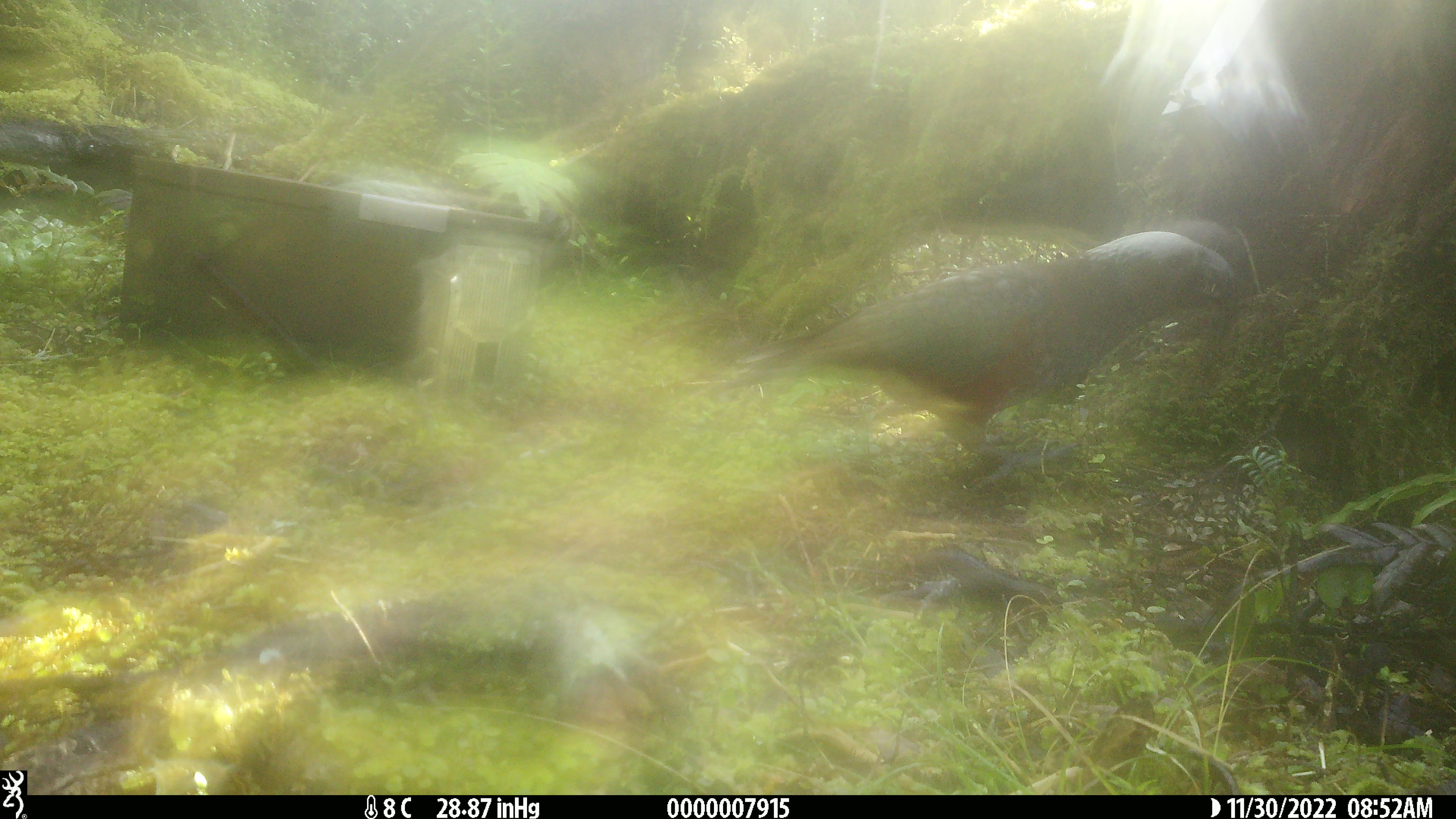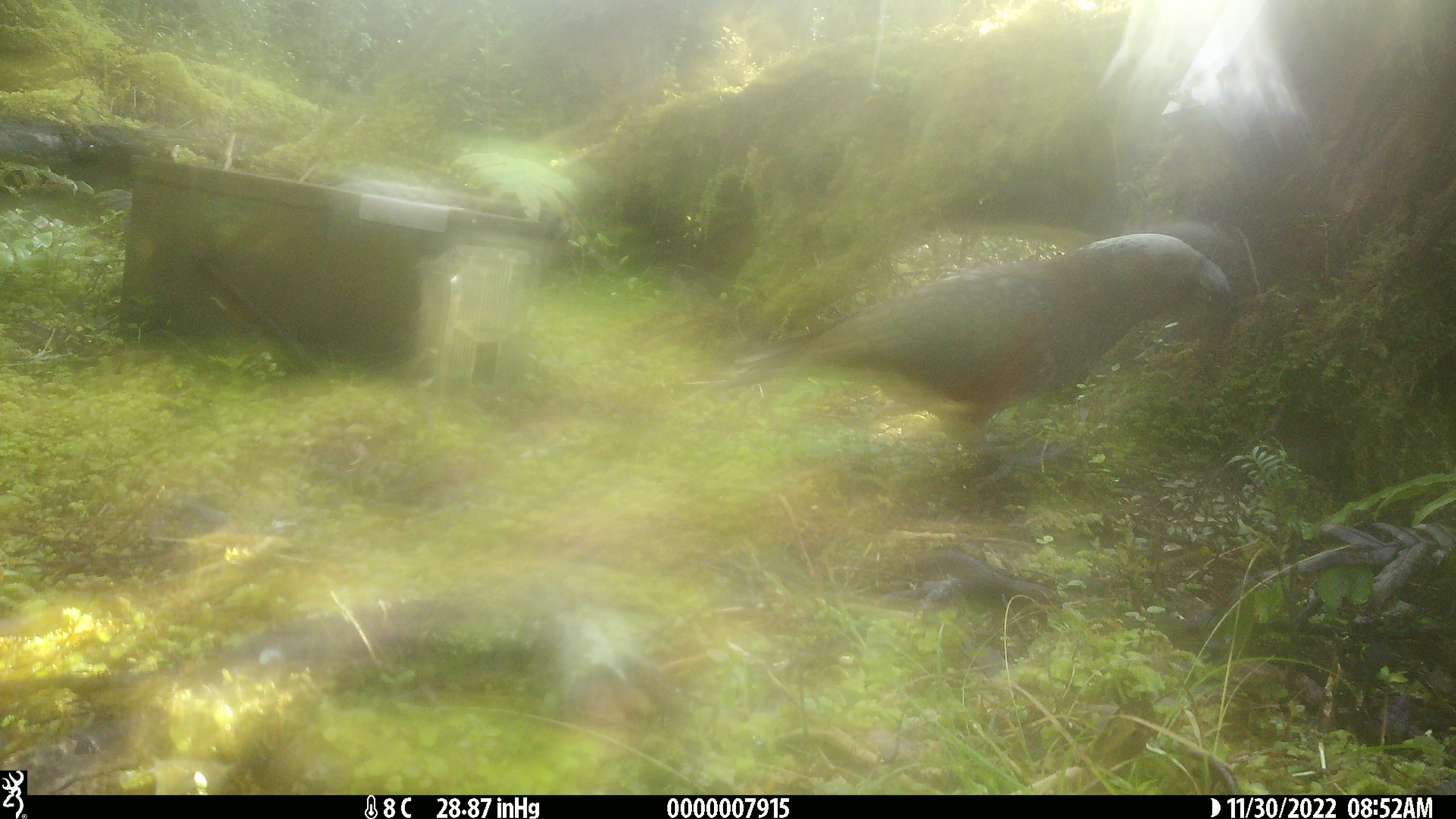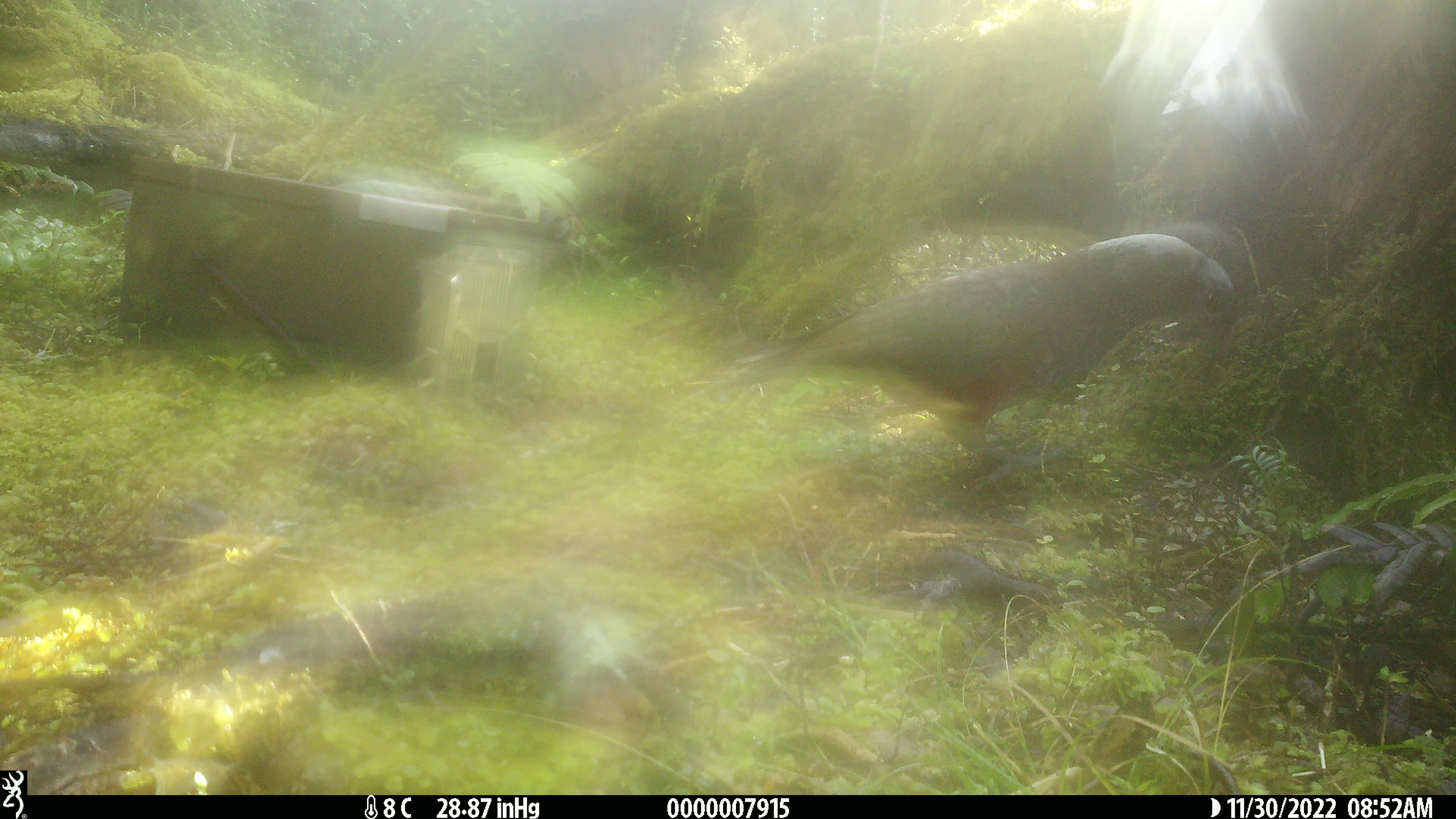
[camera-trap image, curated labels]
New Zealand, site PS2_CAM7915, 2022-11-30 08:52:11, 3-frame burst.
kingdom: Animalia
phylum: Chordata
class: Aves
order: Psittaciformes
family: Strigopidae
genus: Nestor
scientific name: Nestor meridionalis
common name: kaka